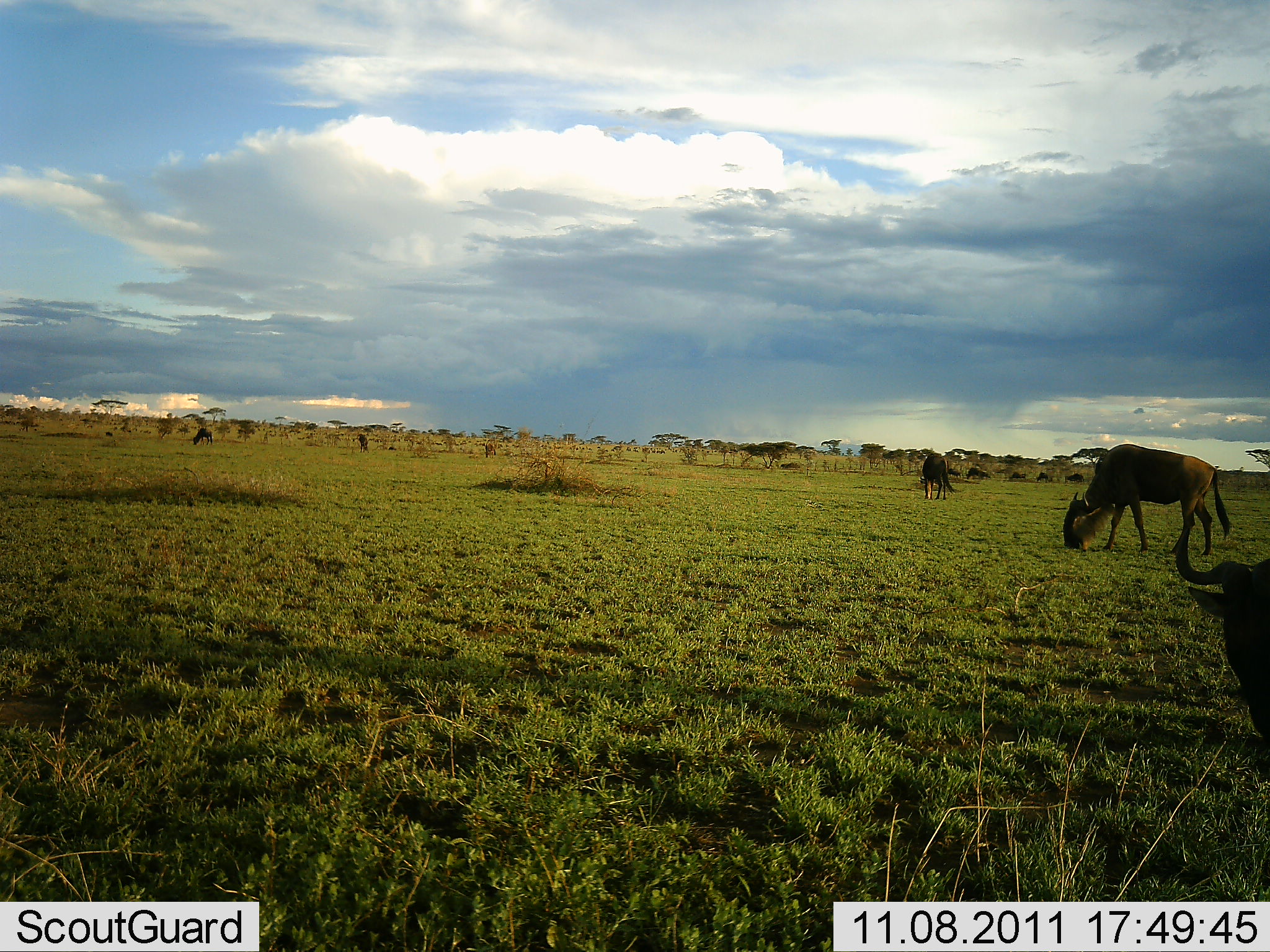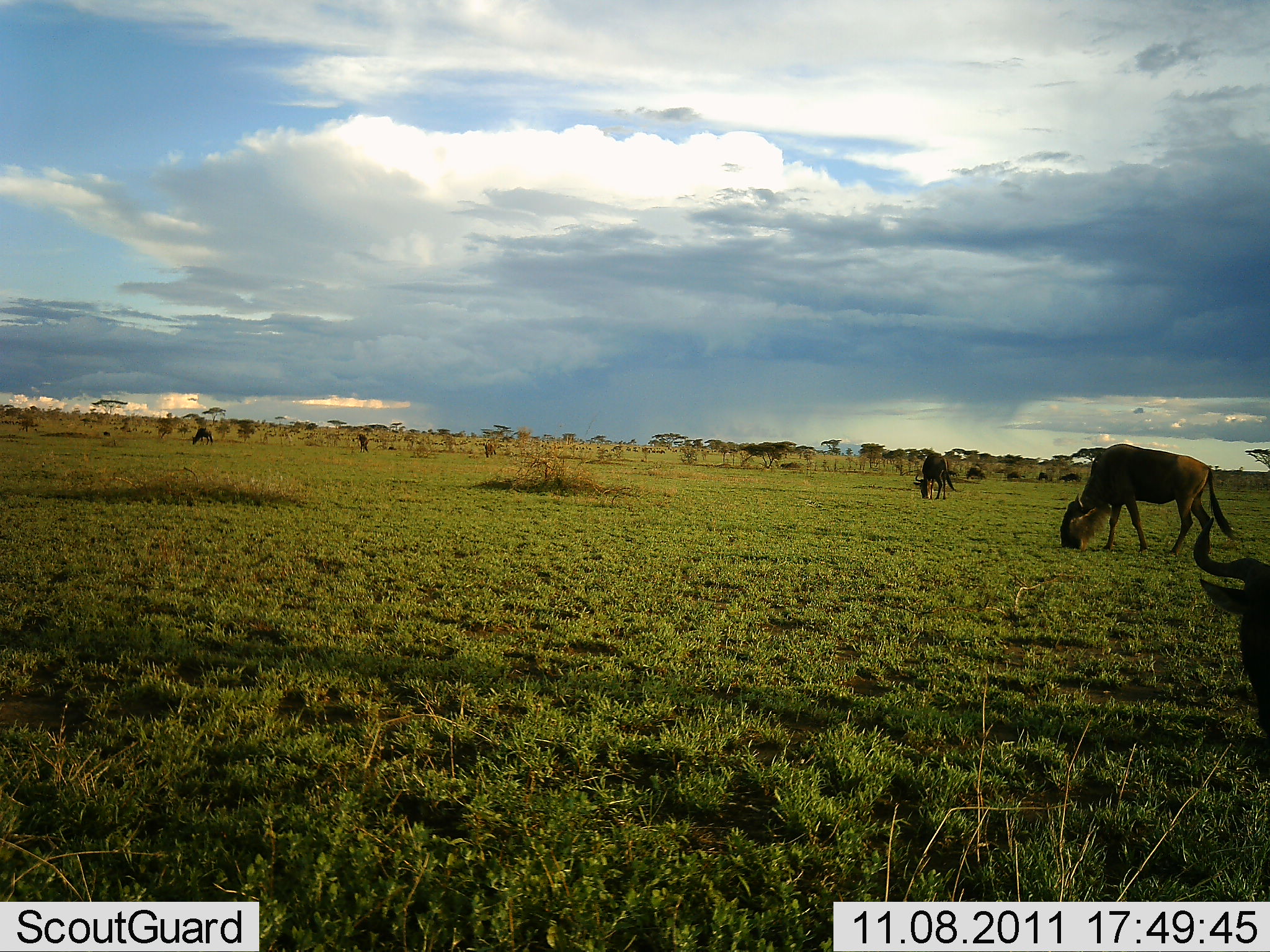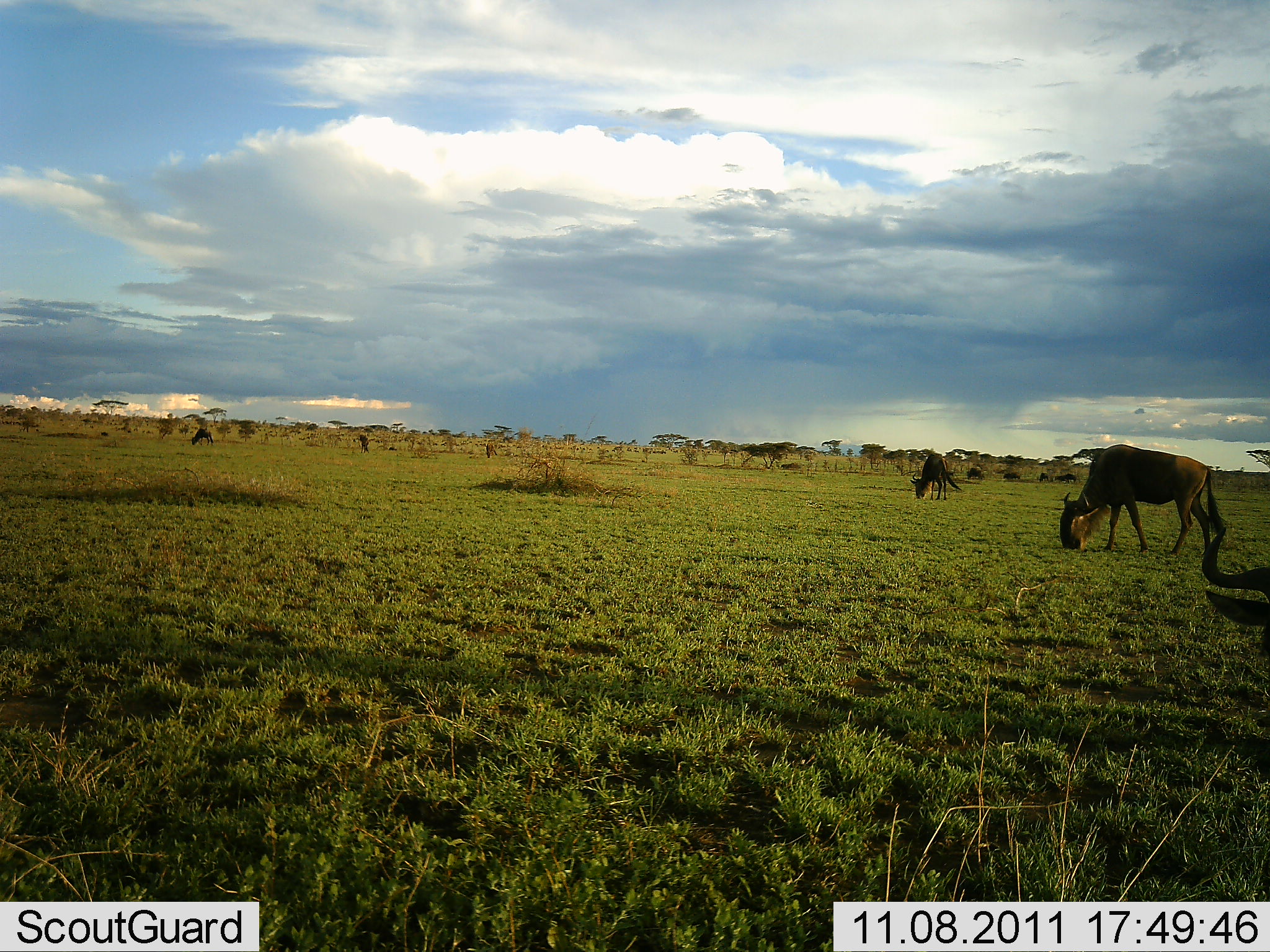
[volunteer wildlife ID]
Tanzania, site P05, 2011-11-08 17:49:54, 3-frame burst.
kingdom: Animalia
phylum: Chordata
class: Mammalia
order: Artiodactyla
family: Bovidae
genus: Connochaetes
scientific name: Connochaetes taurinus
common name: blue wildebeest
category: wildebeest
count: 9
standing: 20%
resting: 0%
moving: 10%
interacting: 0%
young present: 0%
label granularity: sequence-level